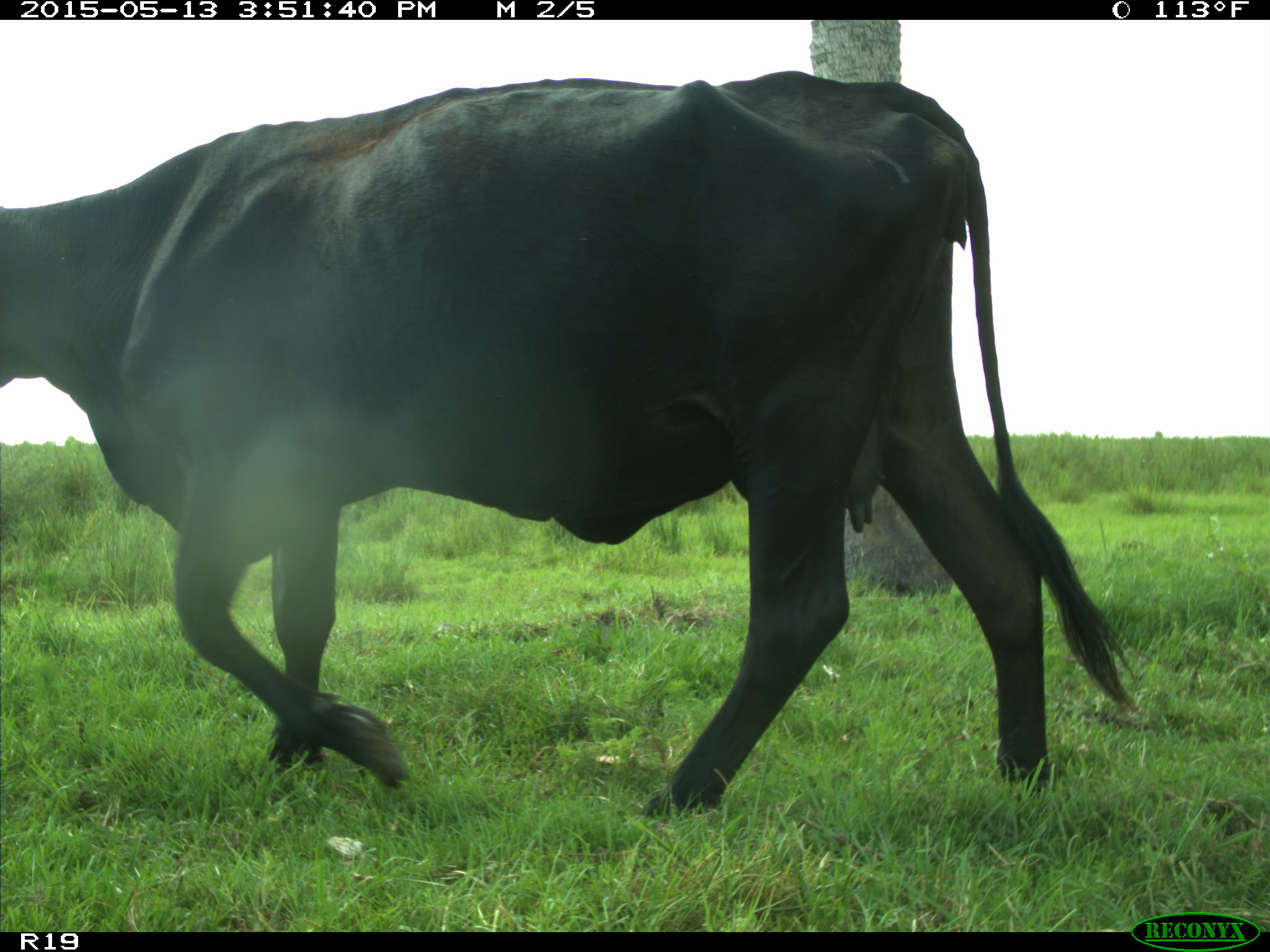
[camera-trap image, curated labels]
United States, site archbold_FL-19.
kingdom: Animalia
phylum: Chordata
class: Mammalia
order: Artiodactyla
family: Bovidae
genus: Bos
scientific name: Bos taurus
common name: domestic cow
Bos taurus (domestic cow).